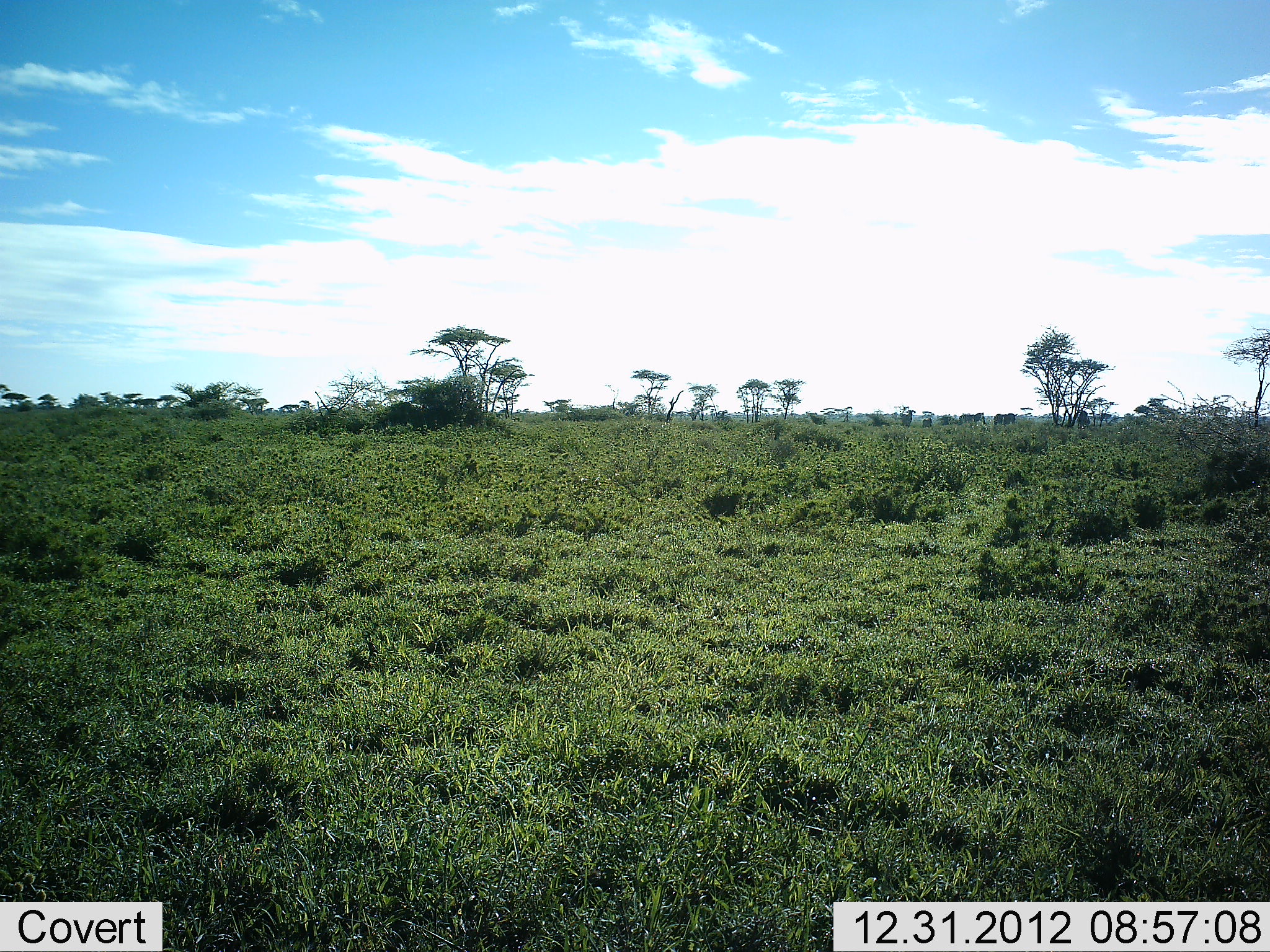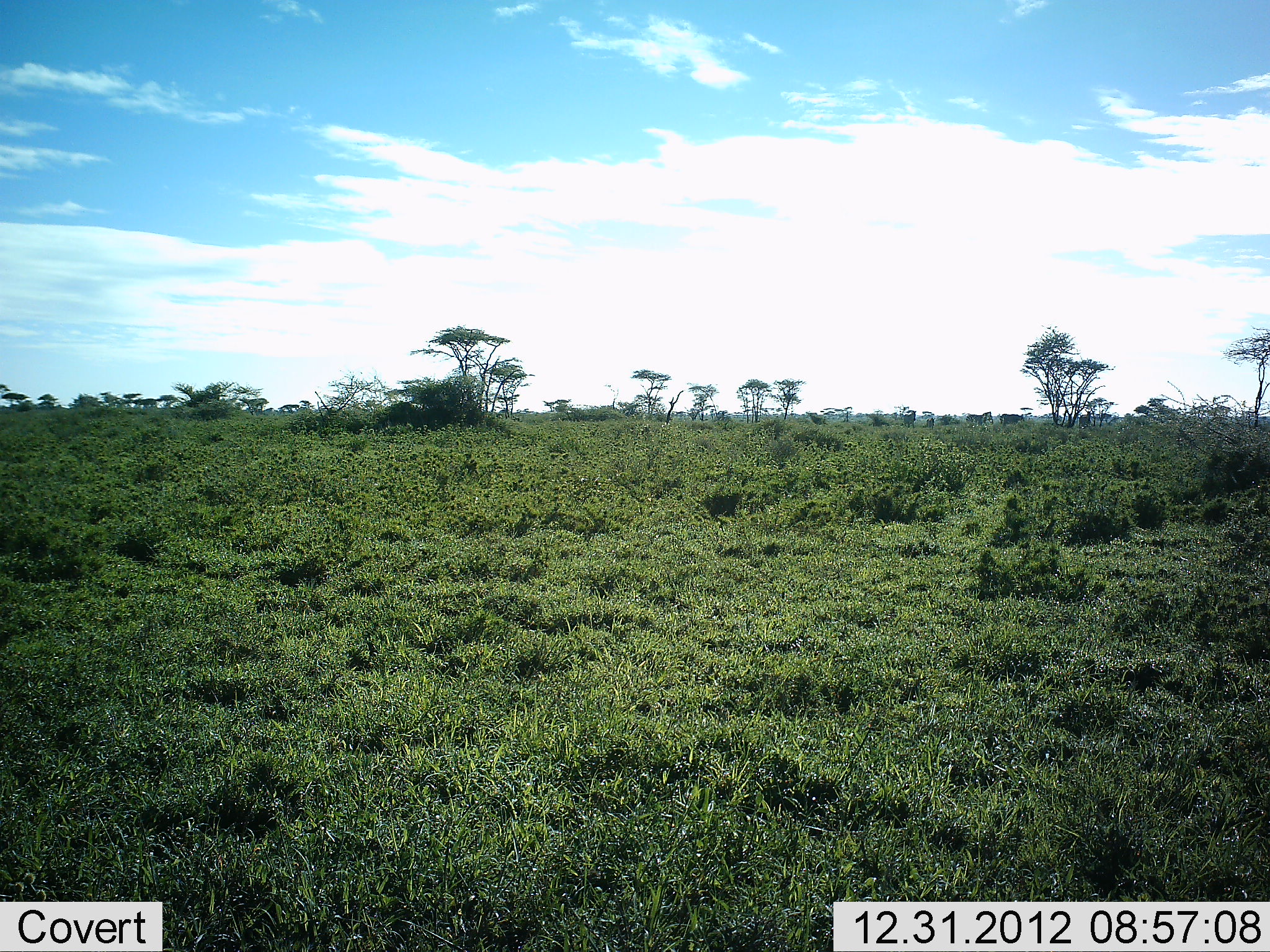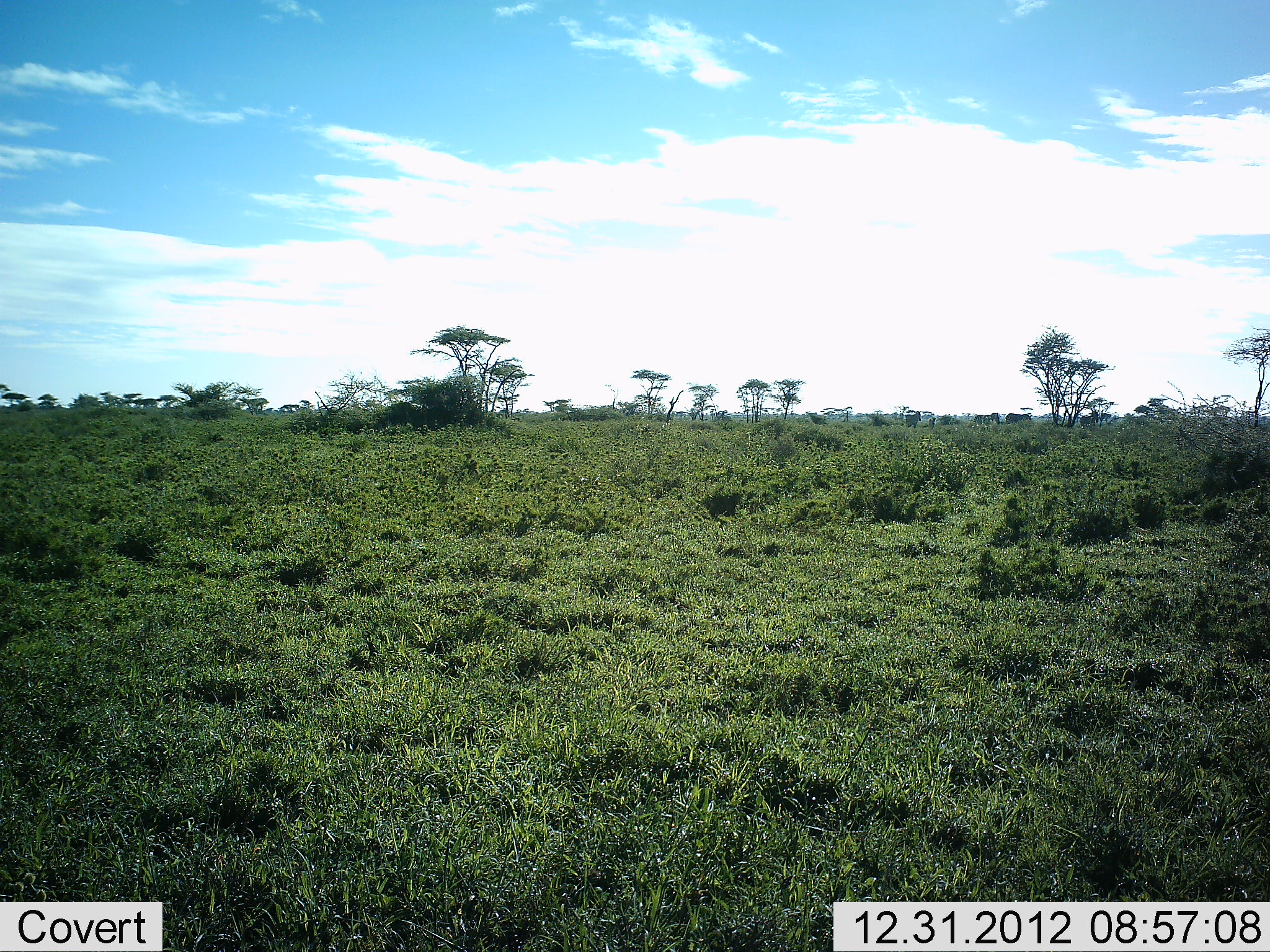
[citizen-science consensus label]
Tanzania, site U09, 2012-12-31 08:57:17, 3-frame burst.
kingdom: Animalia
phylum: Chordata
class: Mammalia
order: Perissodactyla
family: Equidae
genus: Equus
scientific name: Equus quagga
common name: plains zebra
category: zebra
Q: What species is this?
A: Zebra (plains zebra) (Equus quagga).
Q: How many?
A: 5.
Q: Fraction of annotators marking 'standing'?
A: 0%.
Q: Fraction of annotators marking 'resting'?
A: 0%.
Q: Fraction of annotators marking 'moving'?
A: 100%.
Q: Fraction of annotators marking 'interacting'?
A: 0%.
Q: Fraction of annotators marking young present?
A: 12%.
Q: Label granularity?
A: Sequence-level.